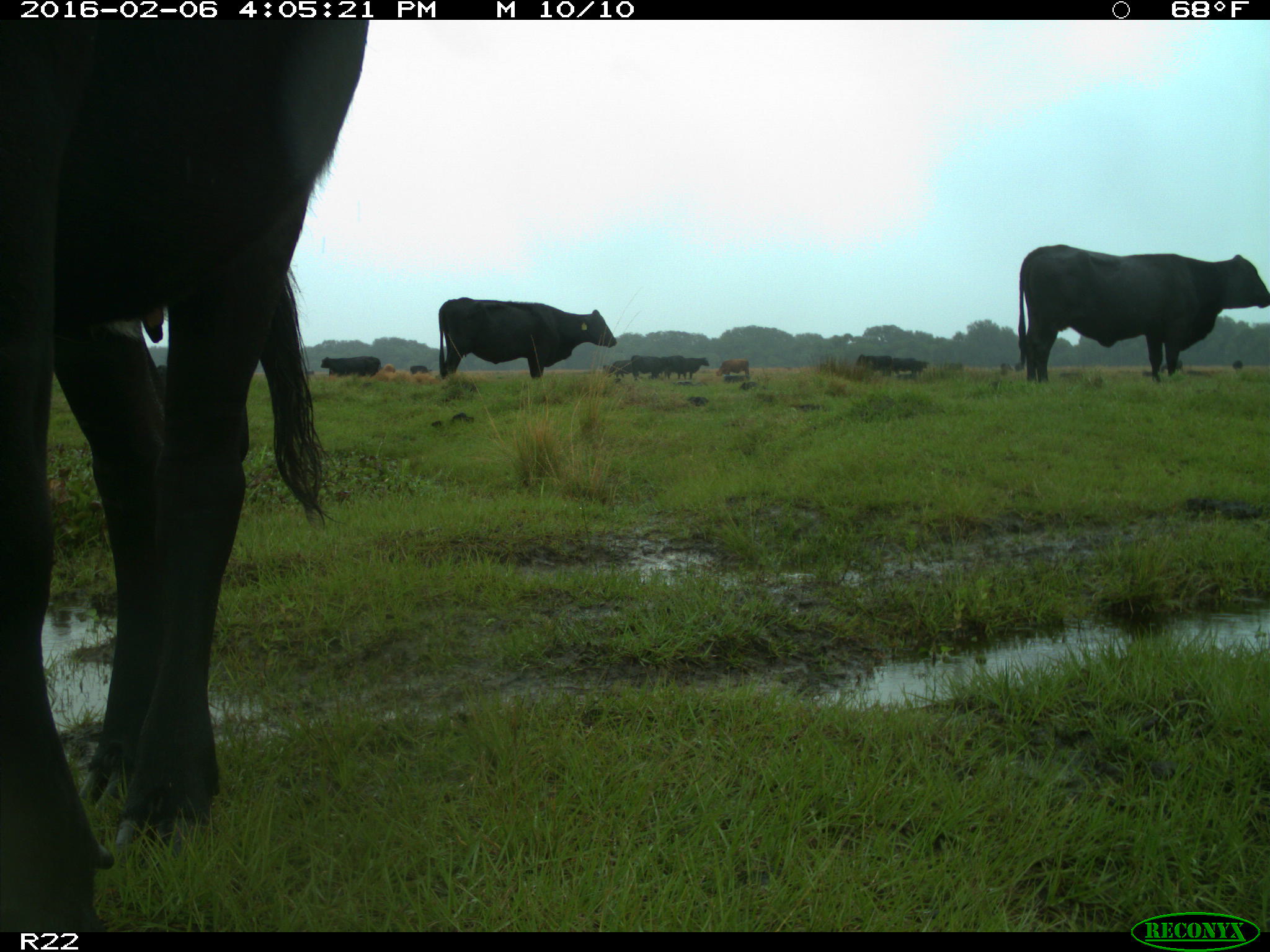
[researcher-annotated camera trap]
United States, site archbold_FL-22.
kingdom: Animalia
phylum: Chordata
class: Mammalia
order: Artiodactyla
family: Bovidae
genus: Bos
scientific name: Bos taurus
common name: domestic cow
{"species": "Bos taurus (domestic cow)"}